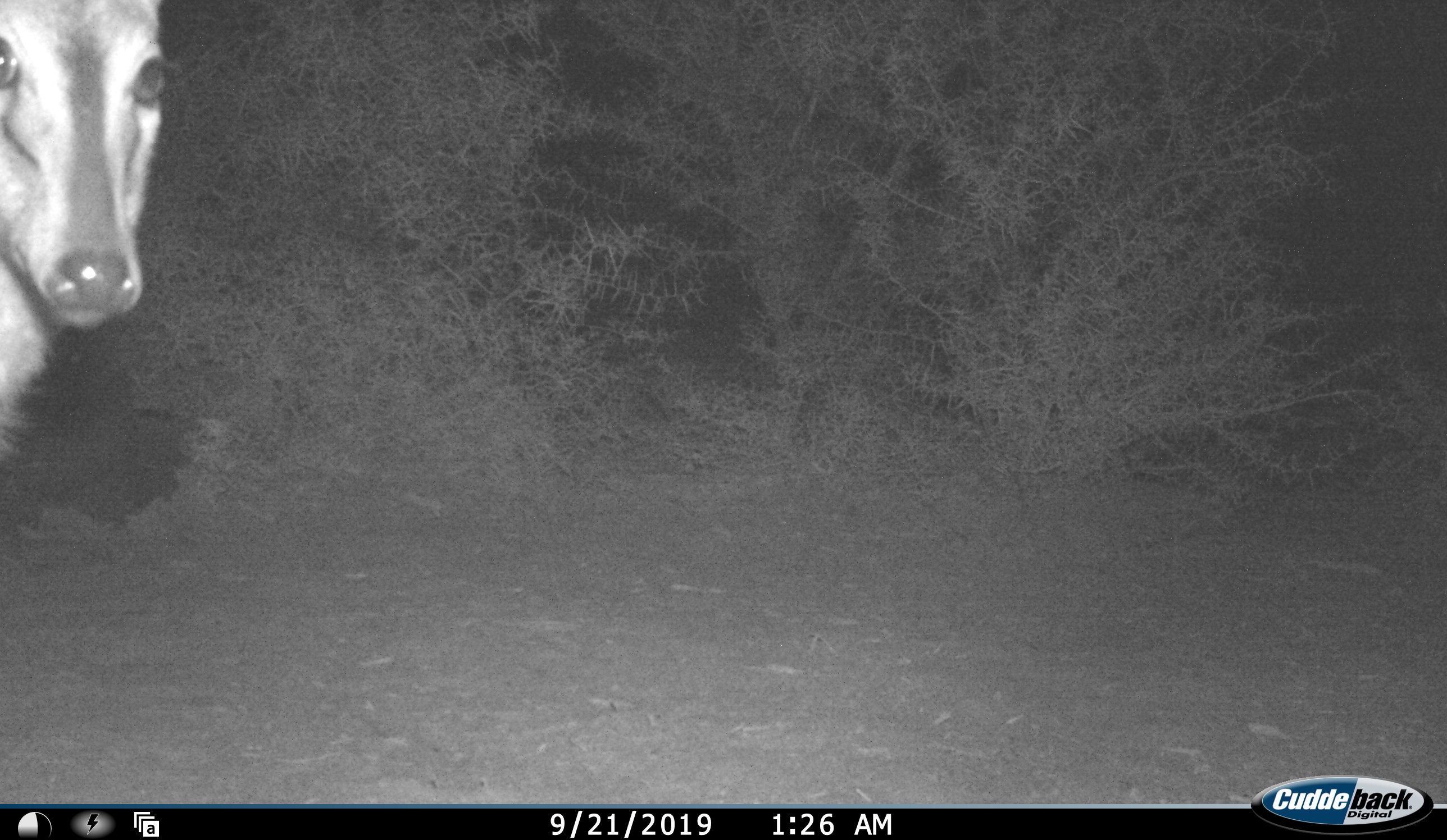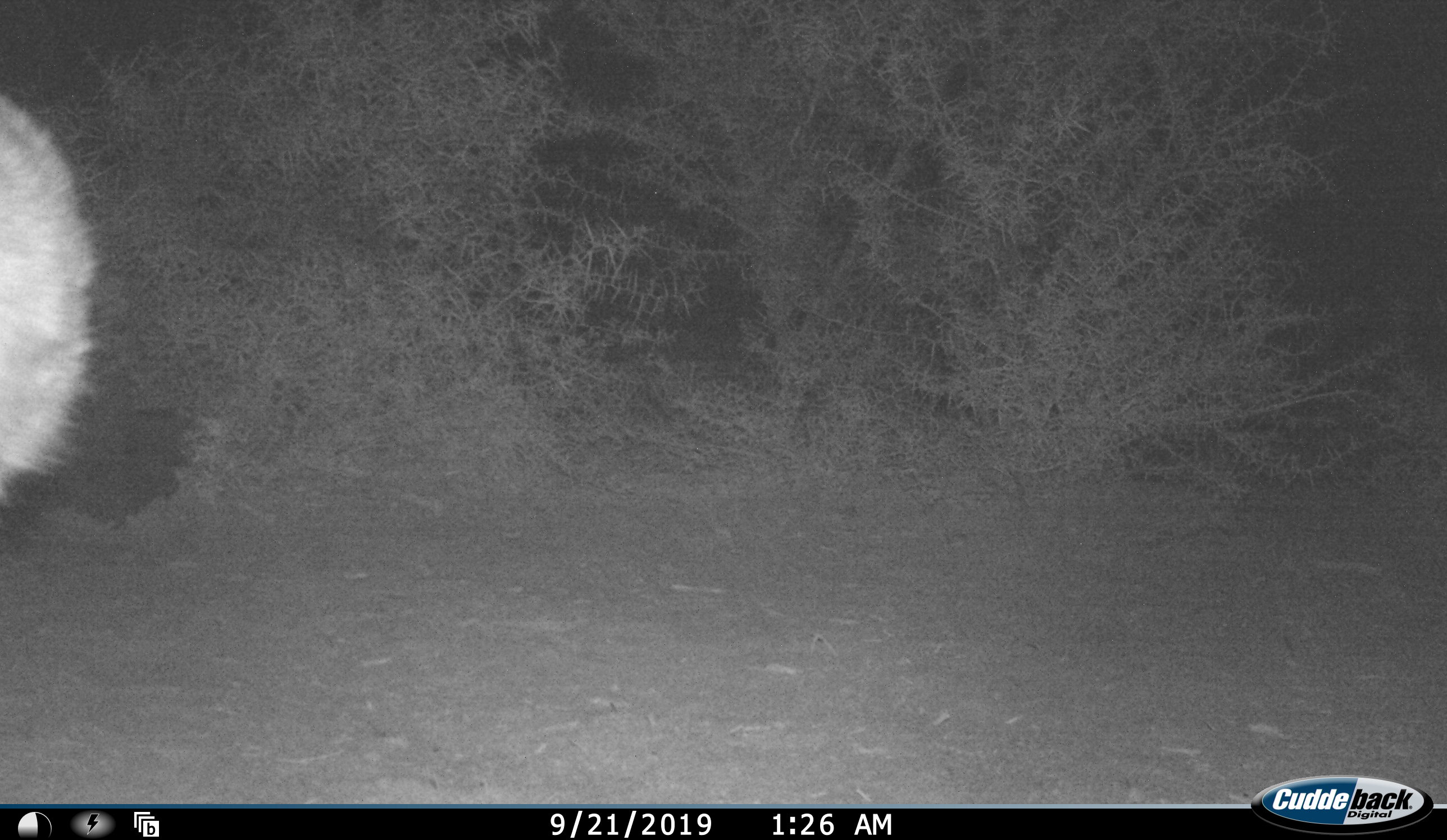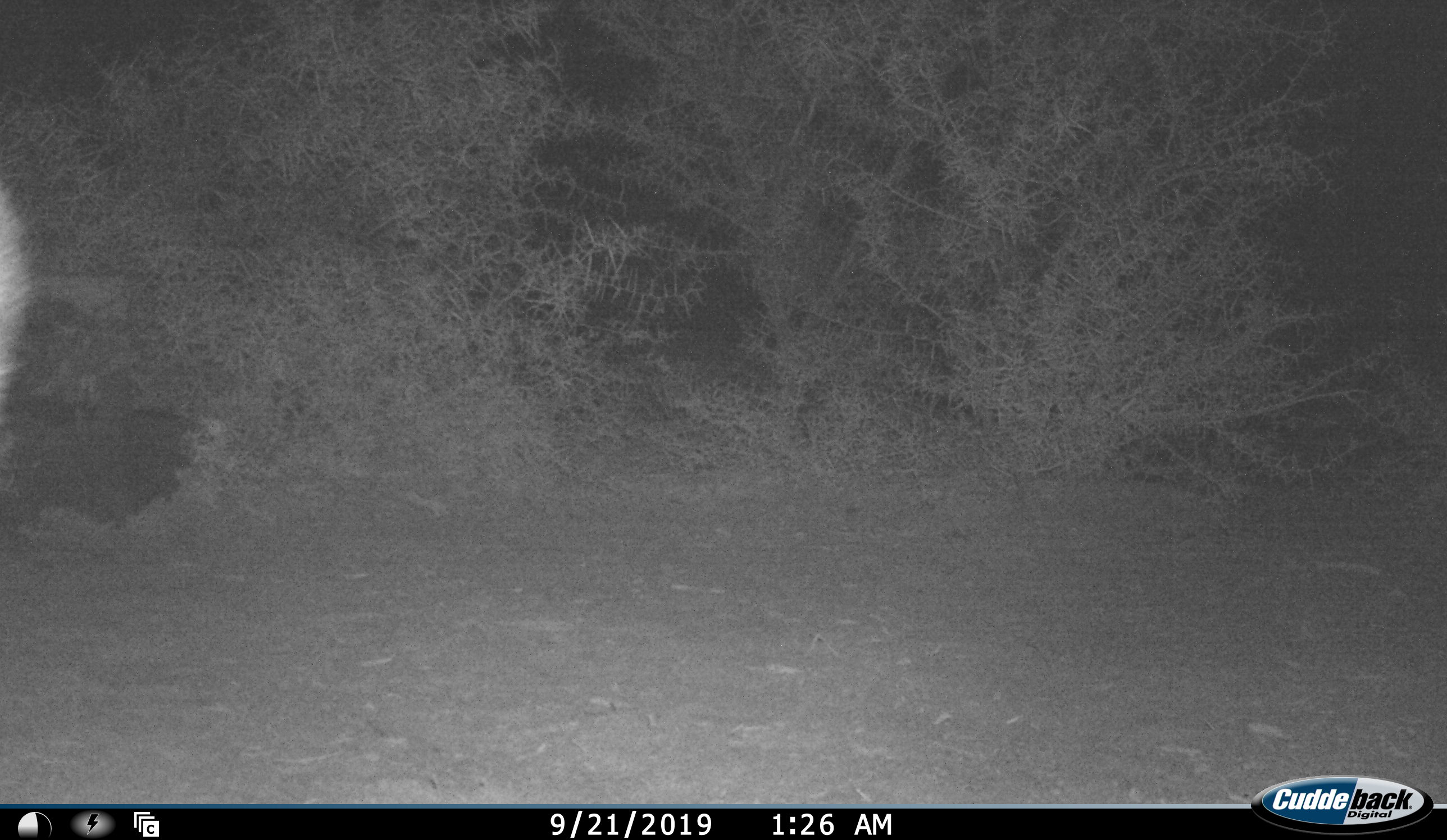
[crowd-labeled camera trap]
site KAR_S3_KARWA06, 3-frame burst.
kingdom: Animalia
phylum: Chordata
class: Mammalia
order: Artiodactyla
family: Bovidae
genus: Sylvicapra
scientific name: Sylvicapra grimmia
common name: common duiker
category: duikercommongrey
Duikercommongrey (common duiker) (Sylvicapra grimmia), count 1. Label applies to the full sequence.